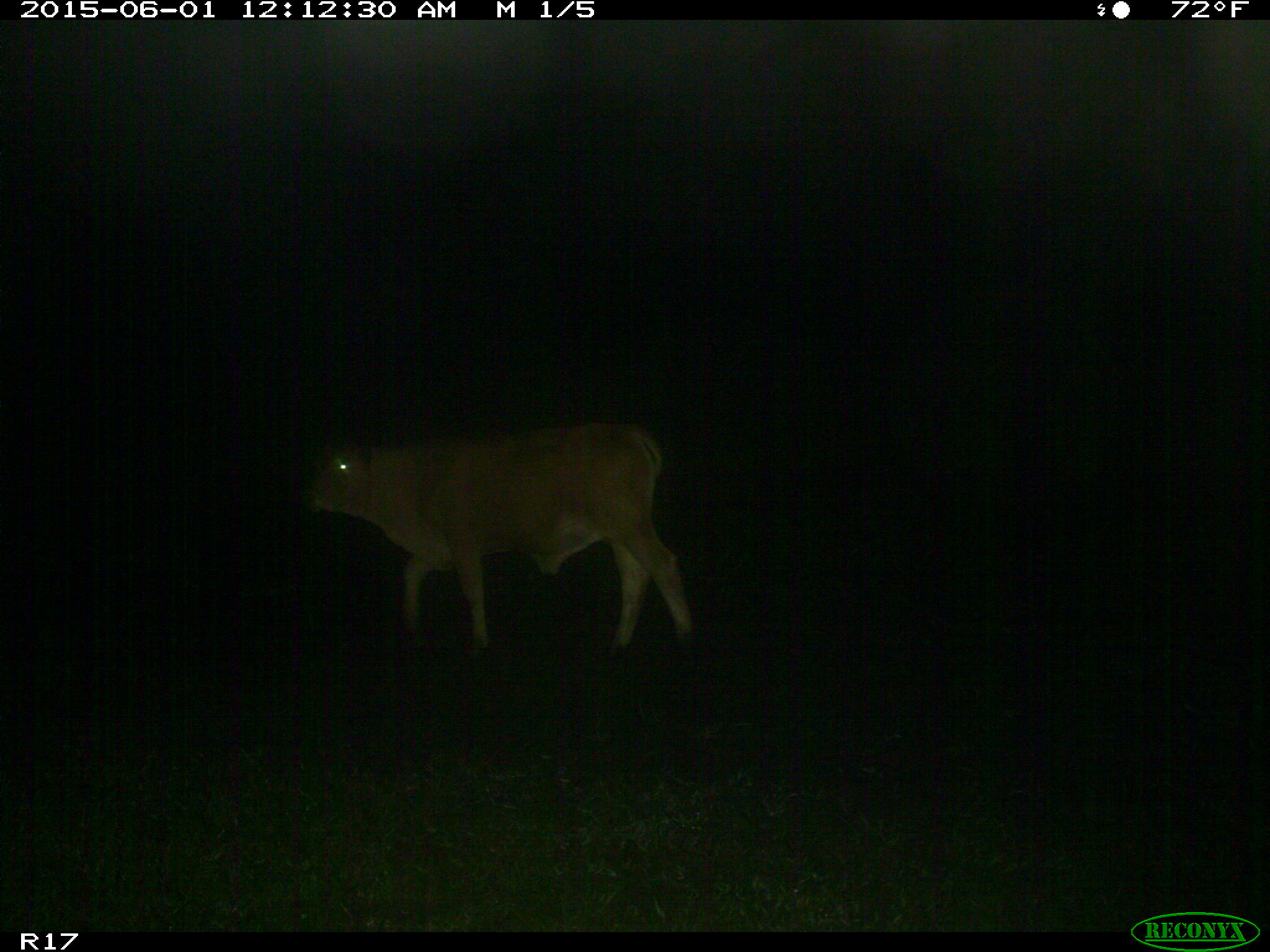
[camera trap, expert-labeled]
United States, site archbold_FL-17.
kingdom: Animalia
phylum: Chordata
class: Mammalia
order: Artiodactyla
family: Bovidae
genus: Bos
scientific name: Bos taurus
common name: domestic cow